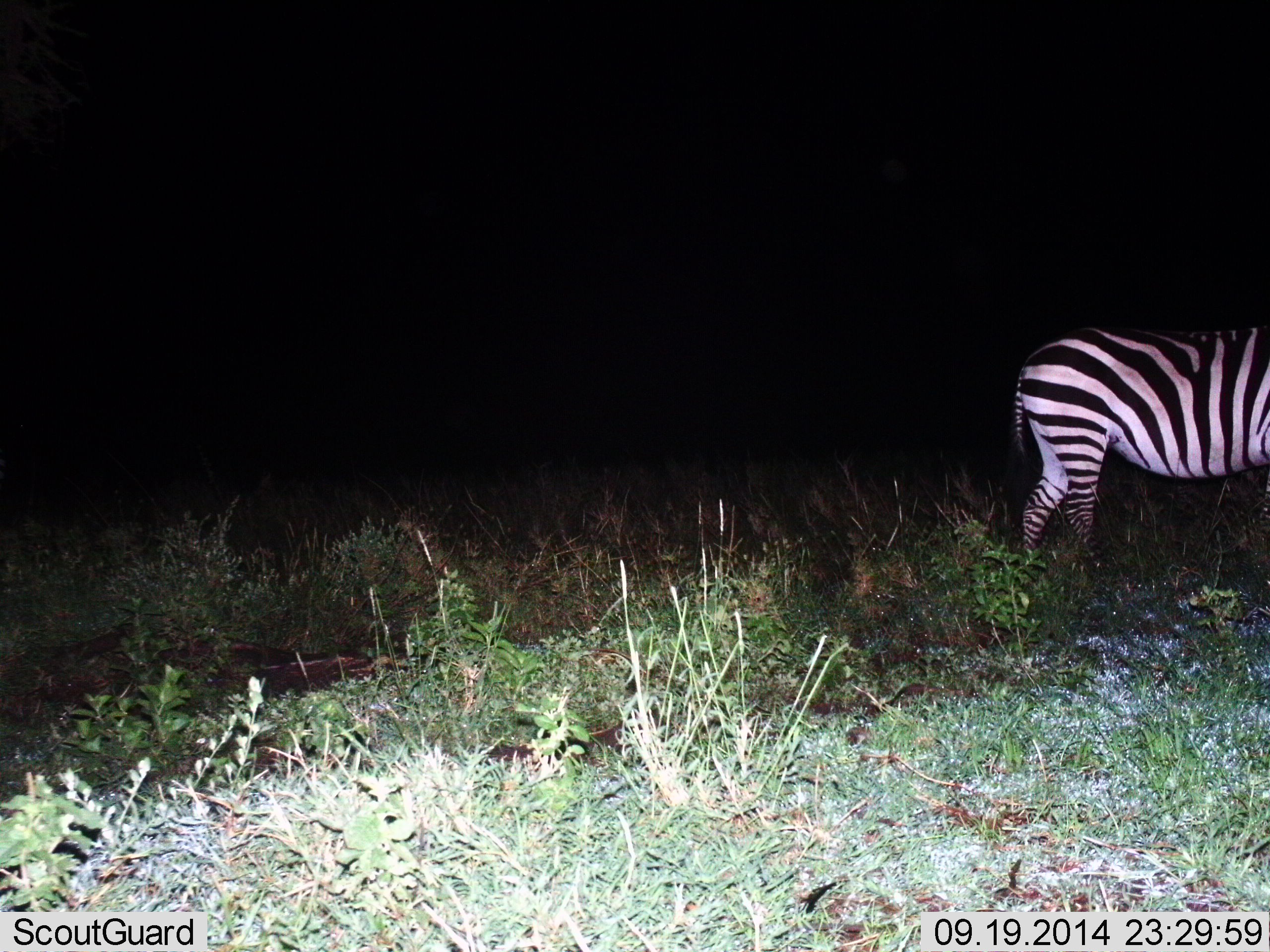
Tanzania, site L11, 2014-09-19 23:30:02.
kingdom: Animalia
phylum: Chordata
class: Mammalia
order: Perissodactyla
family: Equidae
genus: Equus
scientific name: Equus quagga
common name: plains zebra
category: zebra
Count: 1.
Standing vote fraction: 80%.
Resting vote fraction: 0%.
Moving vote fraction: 30%.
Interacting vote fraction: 0%.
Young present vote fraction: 0%.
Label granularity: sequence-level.